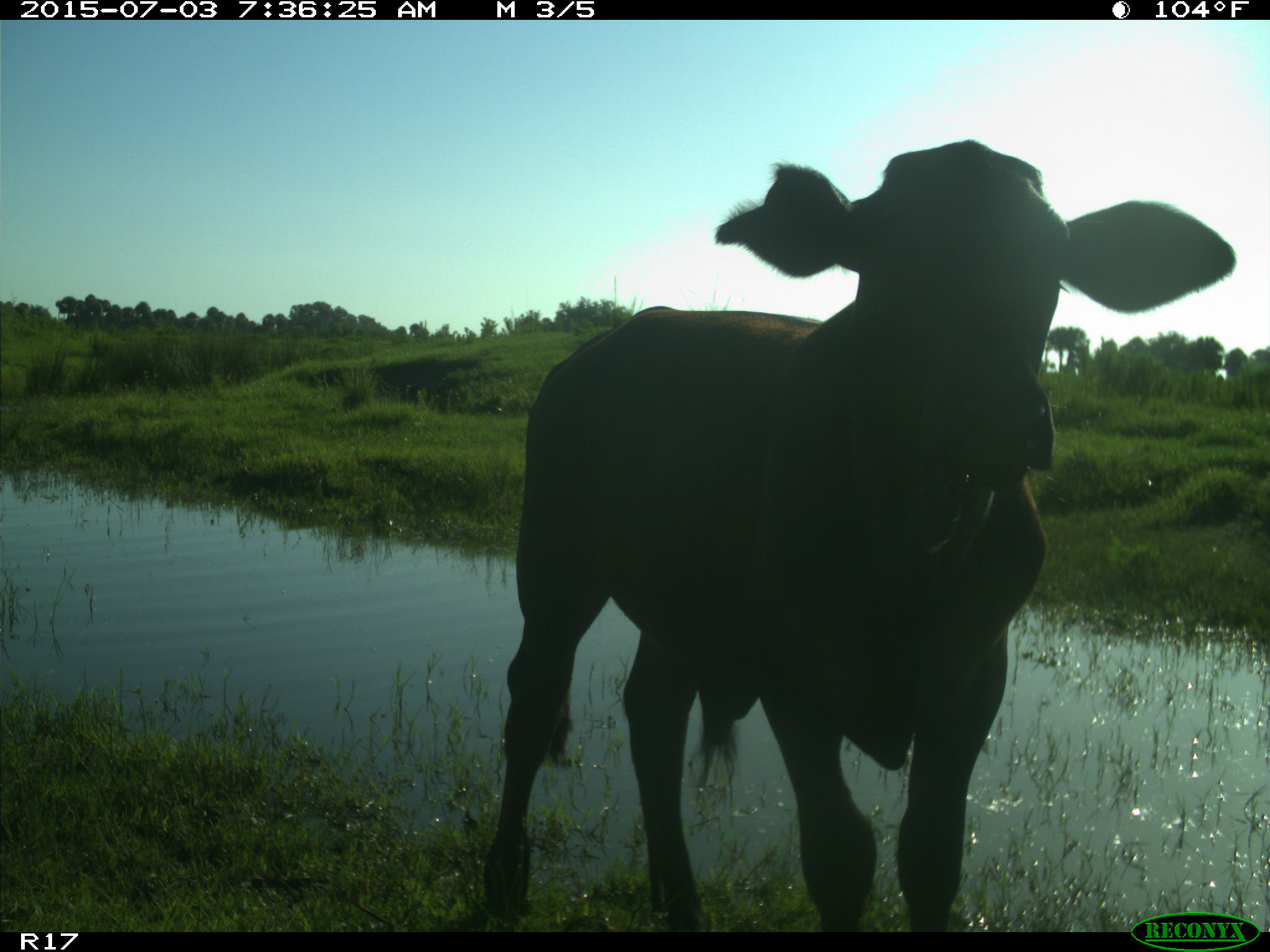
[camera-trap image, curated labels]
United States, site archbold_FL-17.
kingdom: Animalia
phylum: Chordata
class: Mammalia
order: Artiodactyla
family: Bovidae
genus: Bos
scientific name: Bos taurus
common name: domestic cow